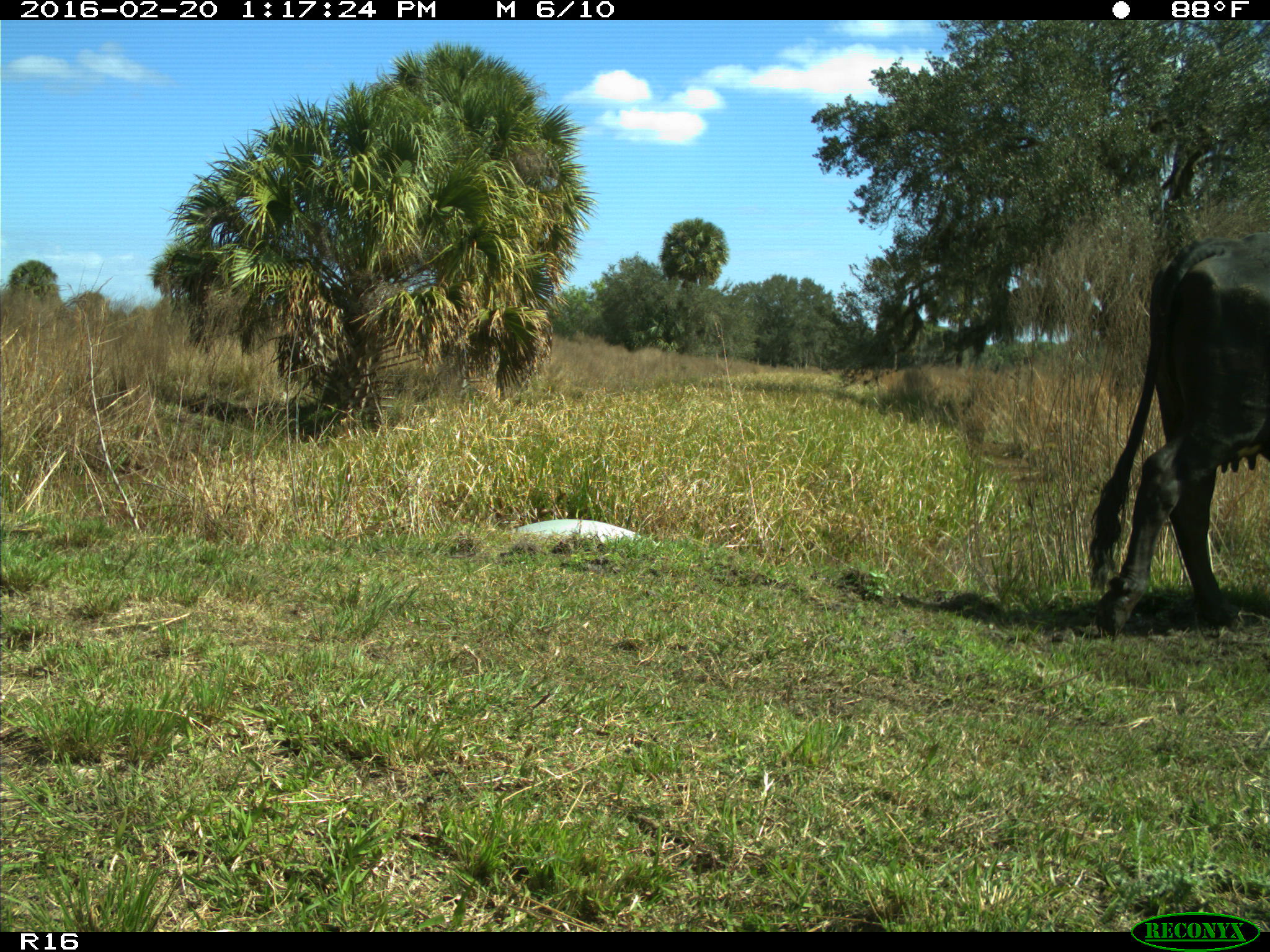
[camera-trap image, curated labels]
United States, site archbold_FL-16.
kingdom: Animalia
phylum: Chordata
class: Mammalia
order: Artiodactyla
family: Bovidae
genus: Bos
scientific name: Bos taurus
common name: domestic cow